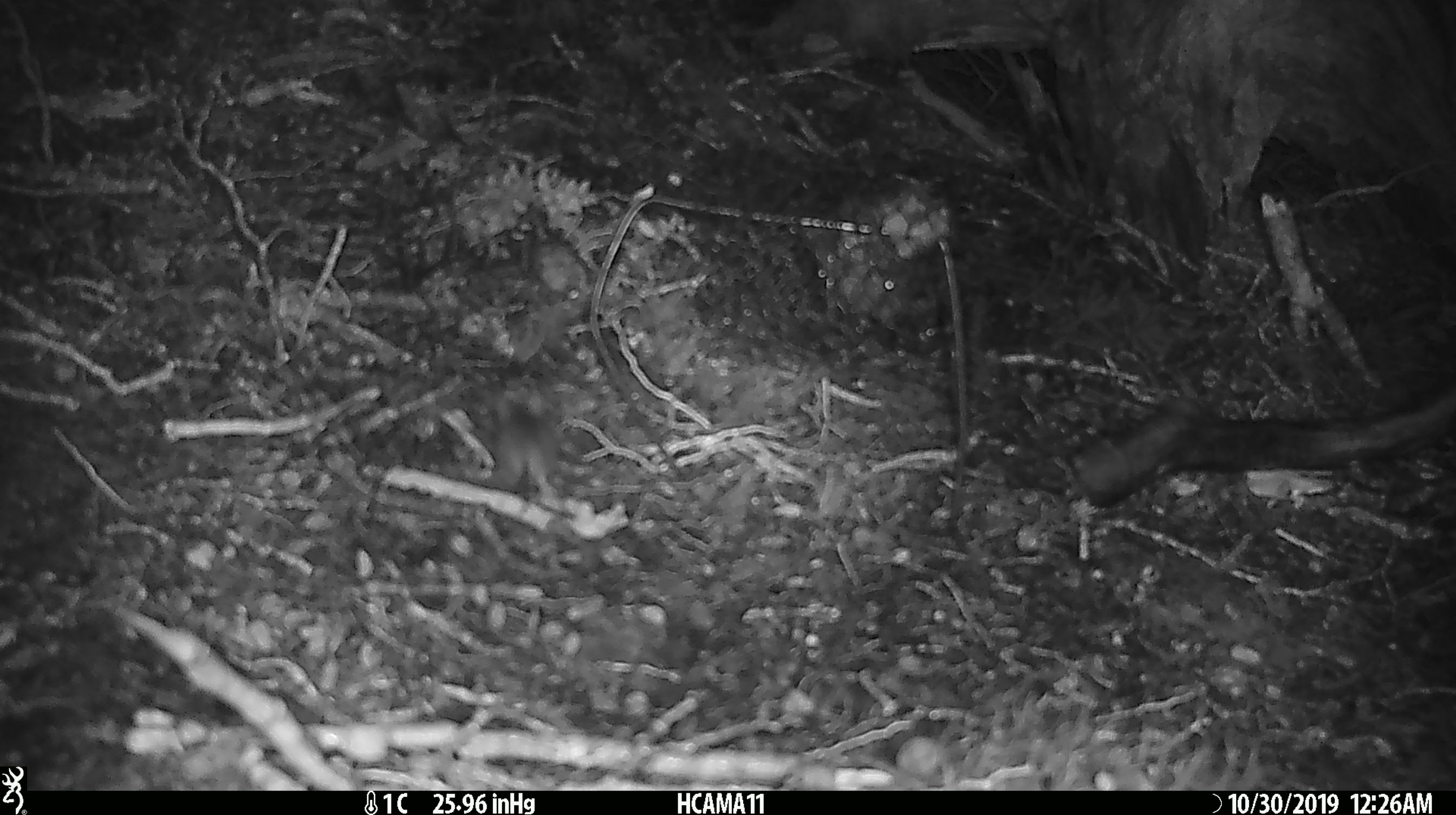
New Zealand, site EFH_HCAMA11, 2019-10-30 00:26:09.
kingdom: Animalia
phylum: Chordata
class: Mammalia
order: Rodentia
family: Muridae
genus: Mus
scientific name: Mus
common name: mouse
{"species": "mouse (Mus)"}